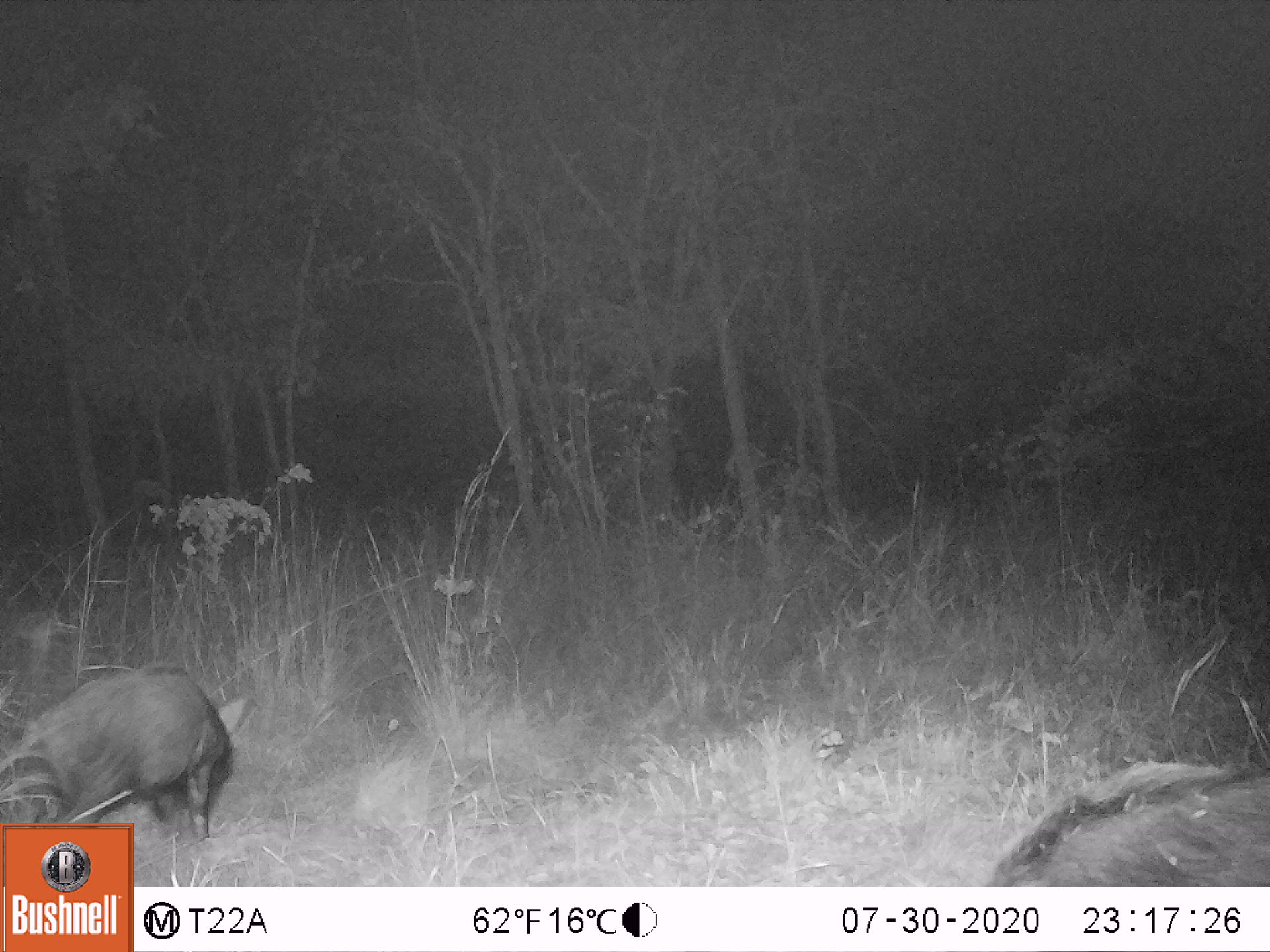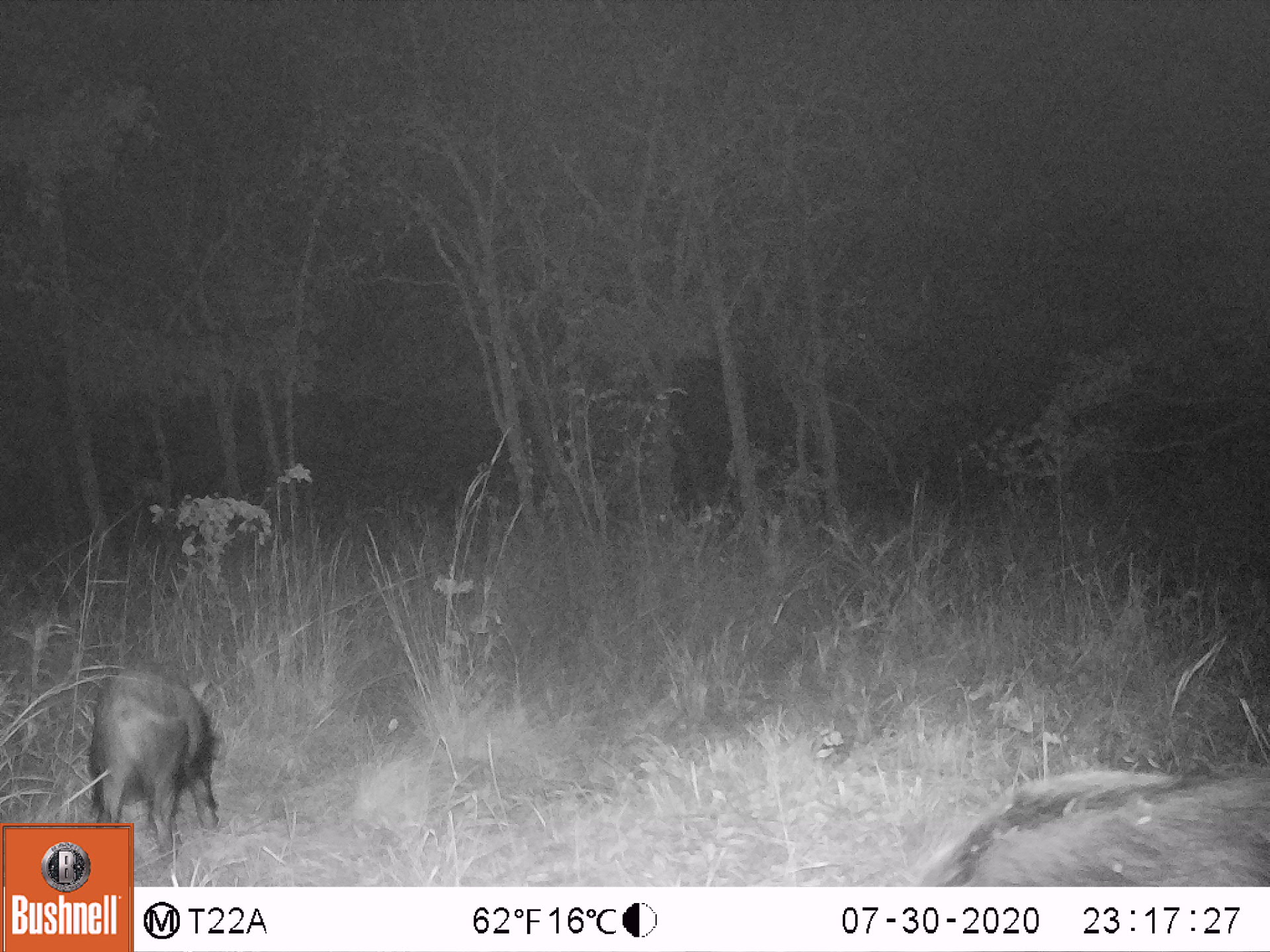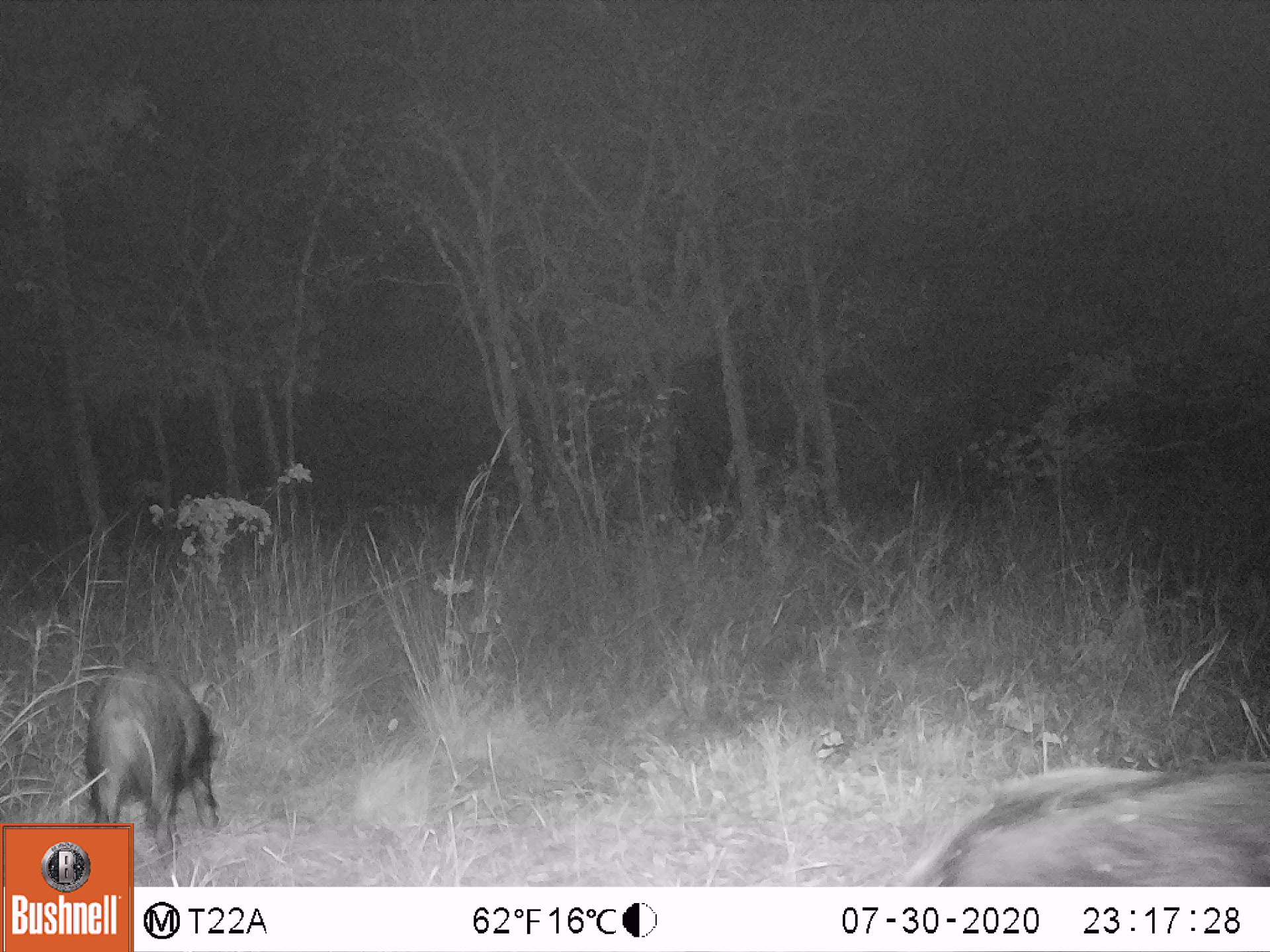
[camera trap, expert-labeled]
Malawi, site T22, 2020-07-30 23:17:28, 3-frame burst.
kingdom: Animalia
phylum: Chordata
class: Mammalia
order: Artiodactyla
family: Suidae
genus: Potamochoerus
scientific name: Potamochoerus larvatus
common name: bushpig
Bushpig (Potamochoerus larvatus), count 2.